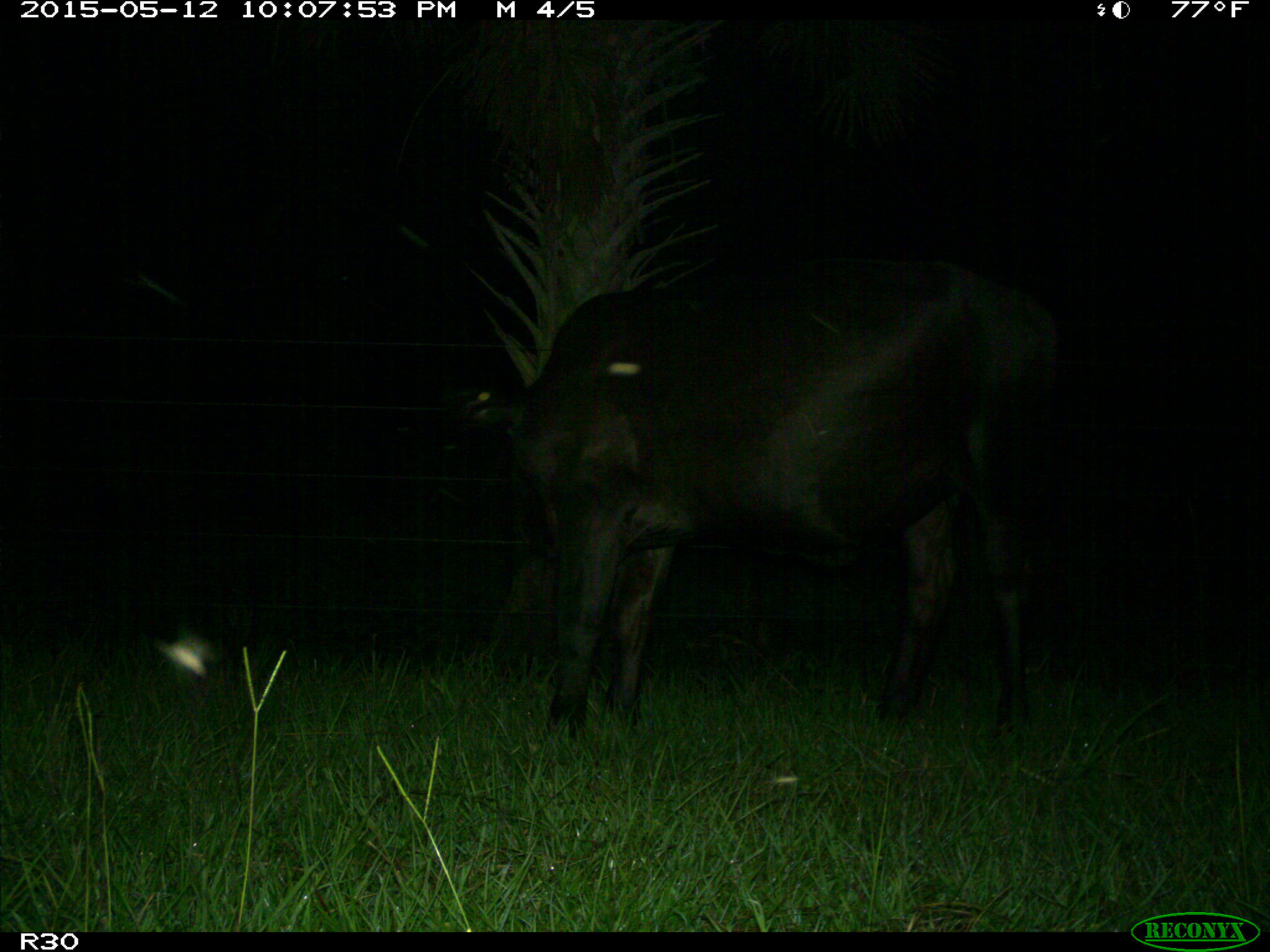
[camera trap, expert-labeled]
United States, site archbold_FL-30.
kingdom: Animalia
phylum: Chordata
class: Mammalia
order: Artiodactyla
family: Bovidae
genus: Bos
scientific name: Bos taurus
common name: domestic cow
Bos taurus (domestic cow).